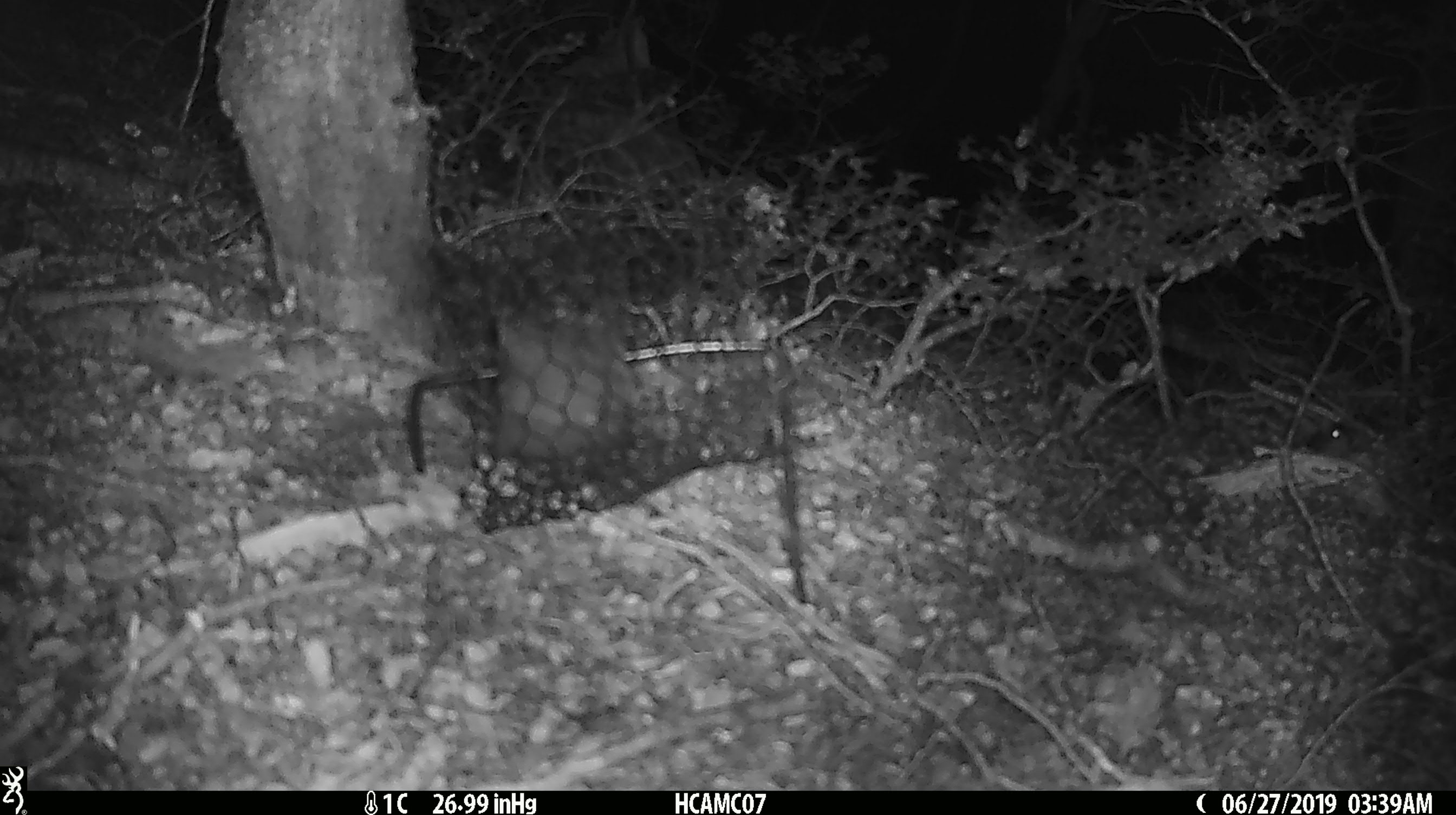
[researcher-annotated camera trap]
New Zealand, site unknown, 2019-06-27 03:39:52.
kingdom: Animalia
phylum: Chordata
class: Mammalia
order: Rodentia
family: Muridae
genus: Mus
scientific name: Mus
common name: mouse